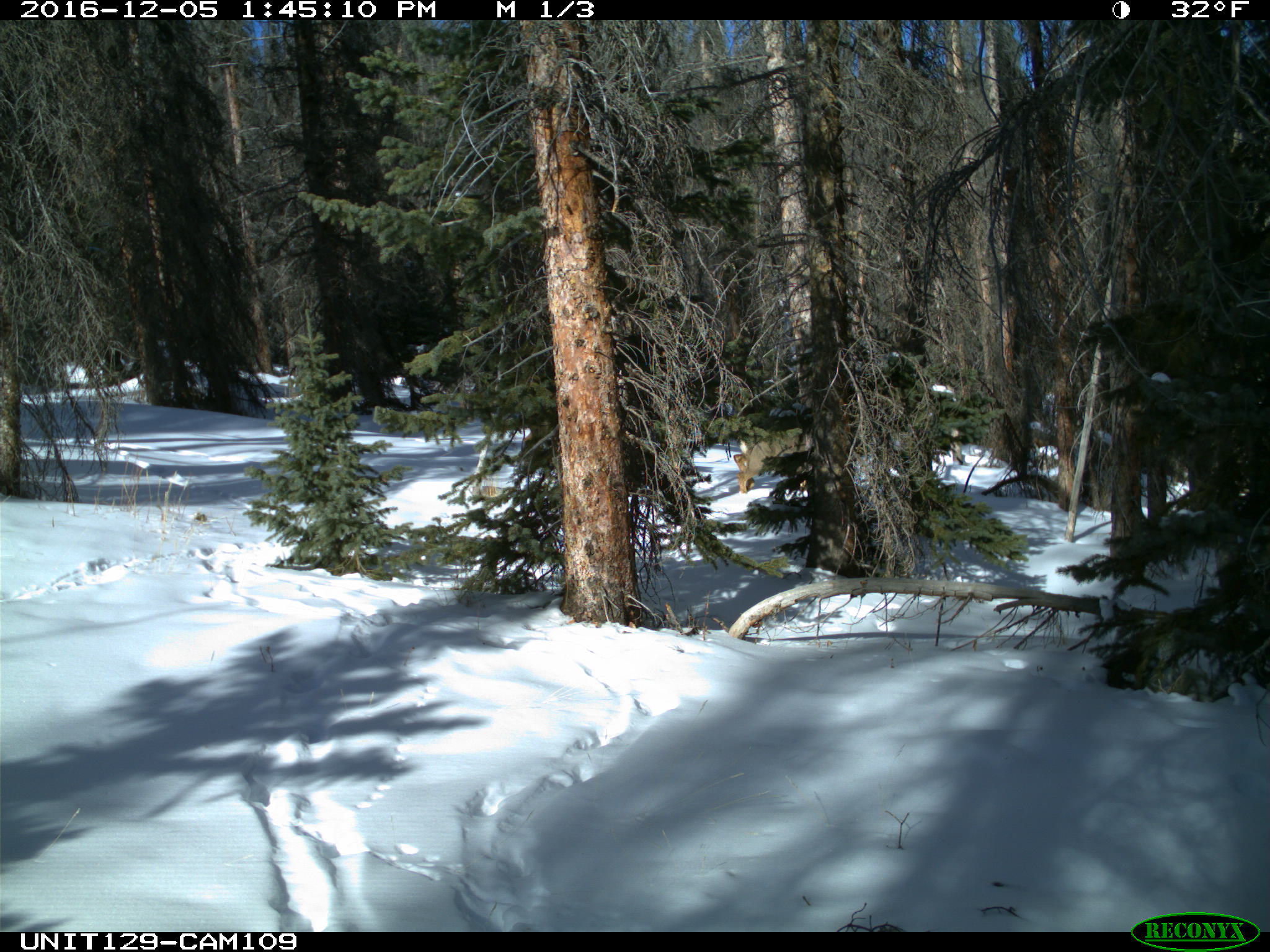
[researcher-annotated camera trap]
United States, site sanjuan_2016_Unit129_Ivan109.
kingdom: Animalia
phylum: Chordata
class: Mammalia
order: Artiodactyla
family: Cervidae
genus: Odocoileus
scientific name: Odocoileus hemionus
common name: mule deer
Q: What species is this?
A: Odocoileus hemionus (mule deer).